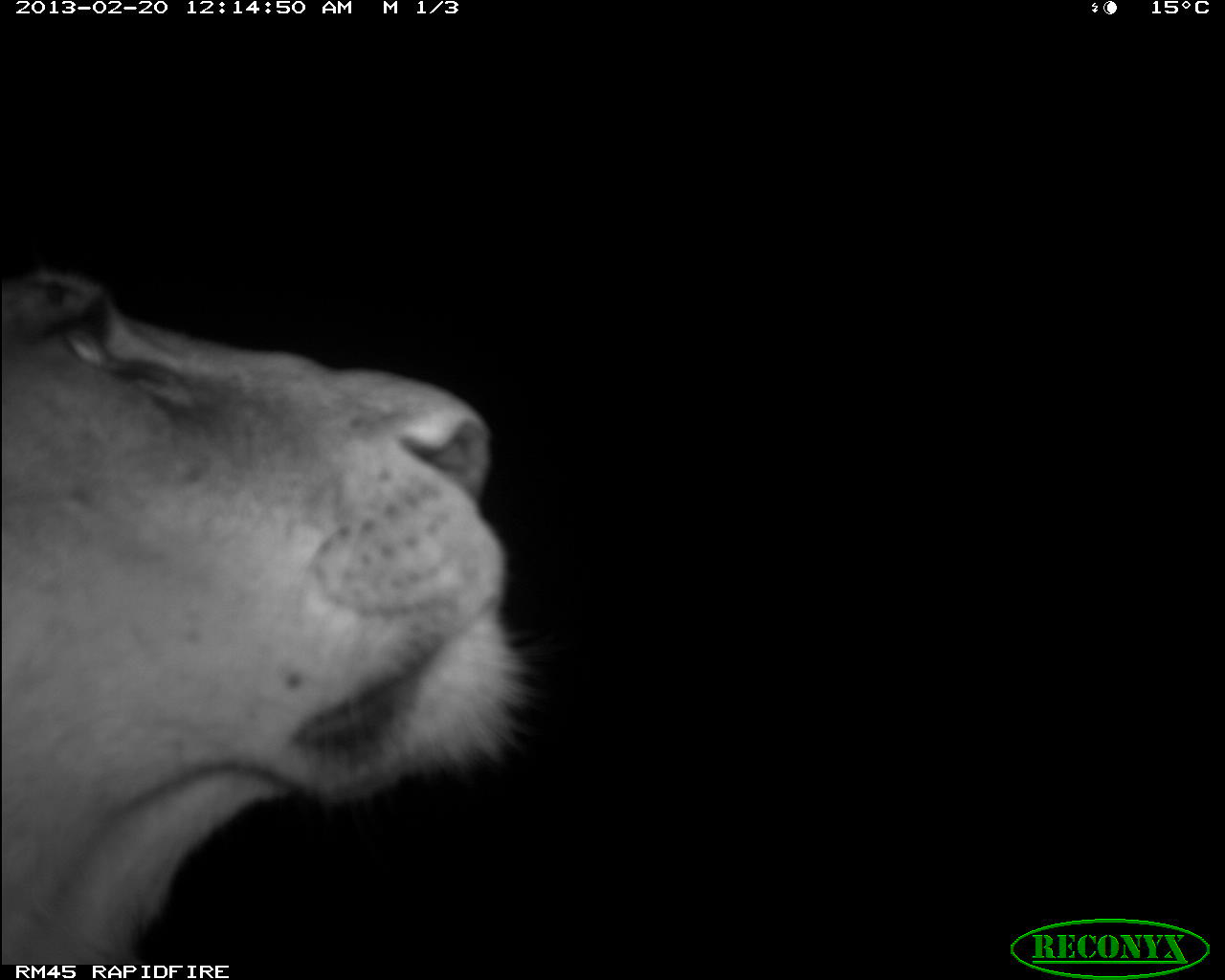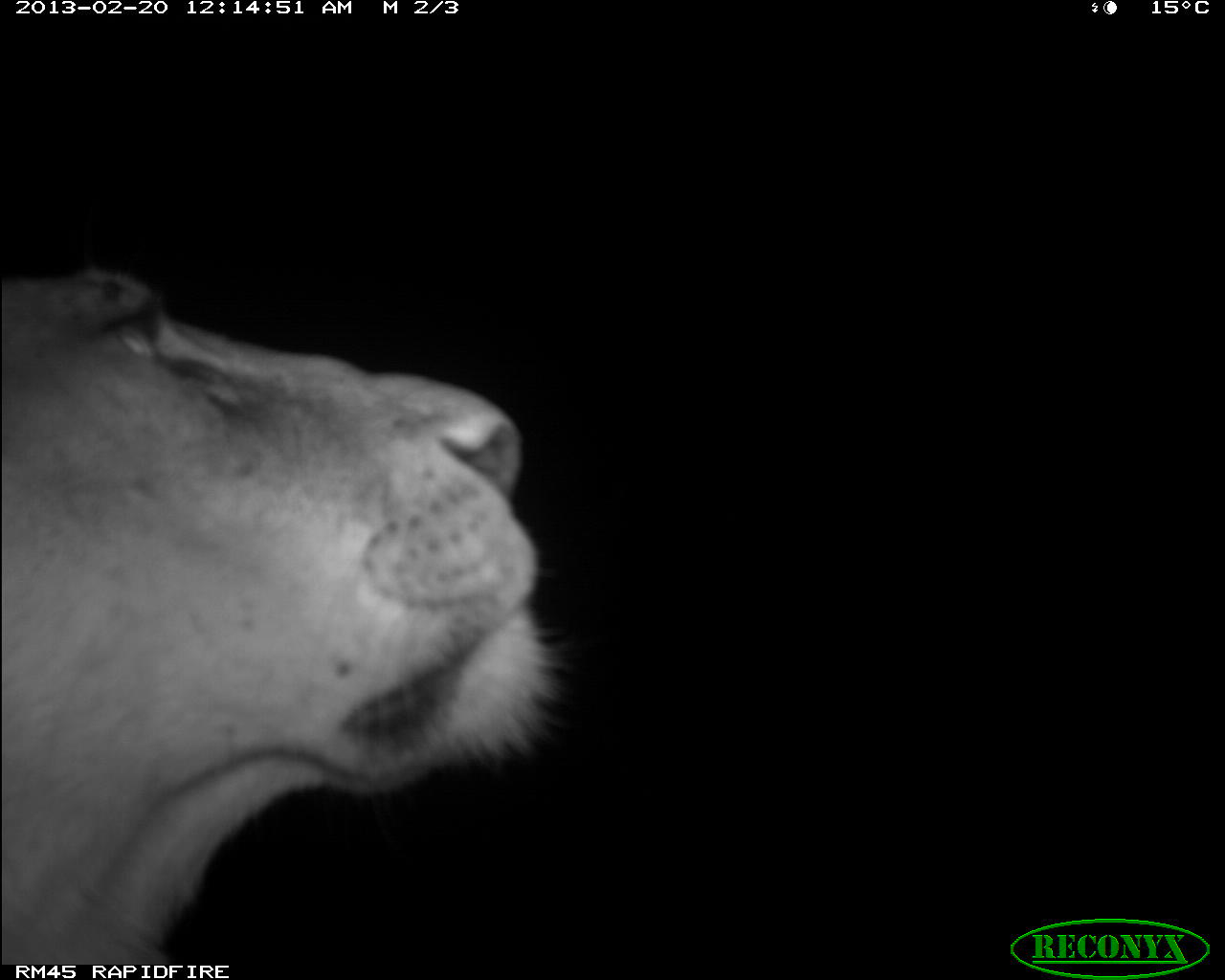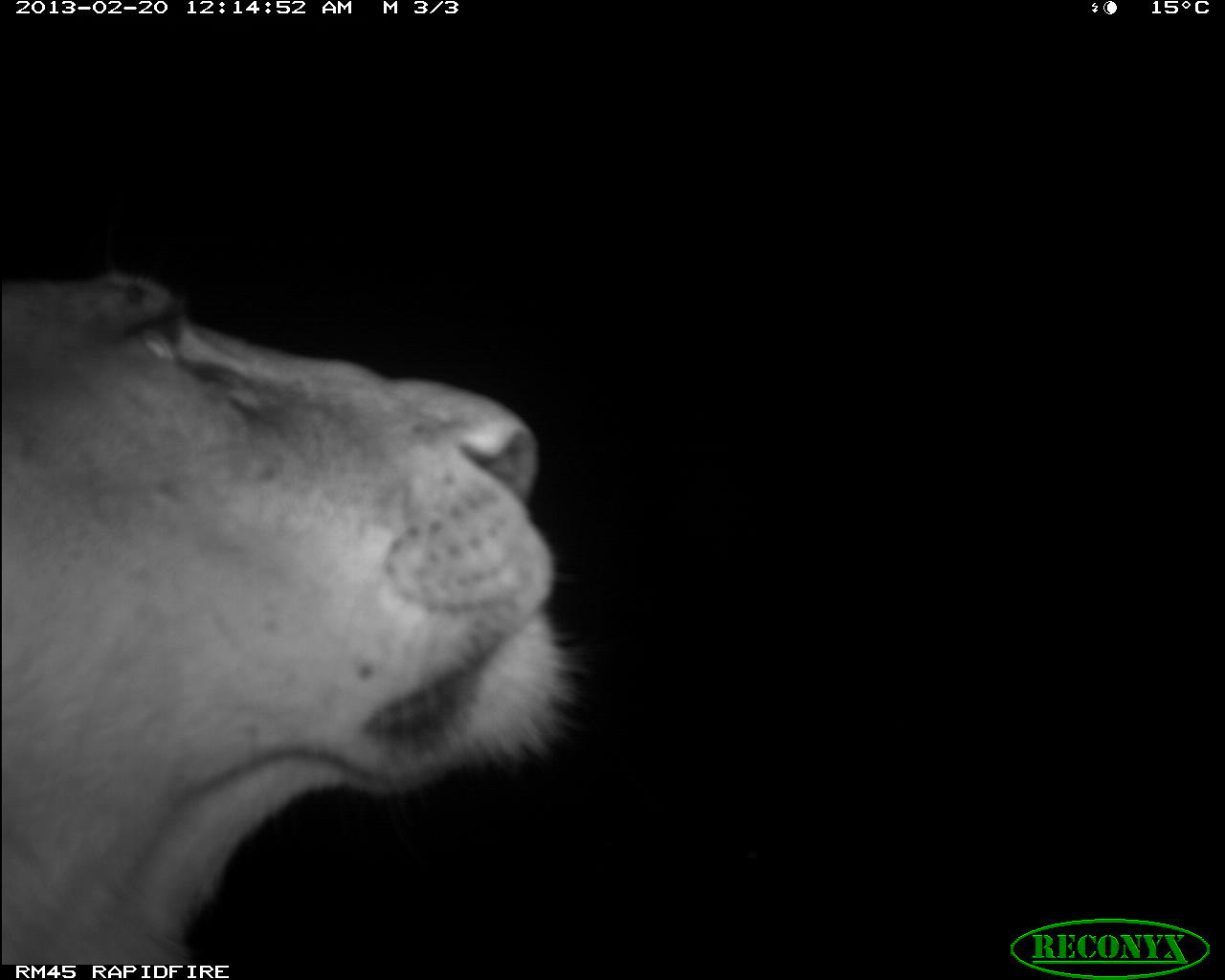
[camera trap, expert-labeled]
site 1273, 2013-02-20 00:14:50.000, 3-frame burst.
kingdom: Animalia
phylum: Chordata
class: Mammalia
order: Carnivora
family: Felidae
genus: Panthera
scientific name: Panthera leo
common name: lion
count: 1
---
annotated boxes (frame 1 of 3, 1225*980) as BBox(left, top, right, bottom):
panthera leo: BBox(3, 258, 541, 960)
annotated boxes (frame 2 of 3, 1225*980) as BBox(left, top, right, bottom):
panthera leo: BBox(1, 244, 568, 964)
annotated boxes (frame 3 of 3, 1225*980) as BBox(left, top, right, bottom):
panthera leo: BBox(2, 267, 592, 967)